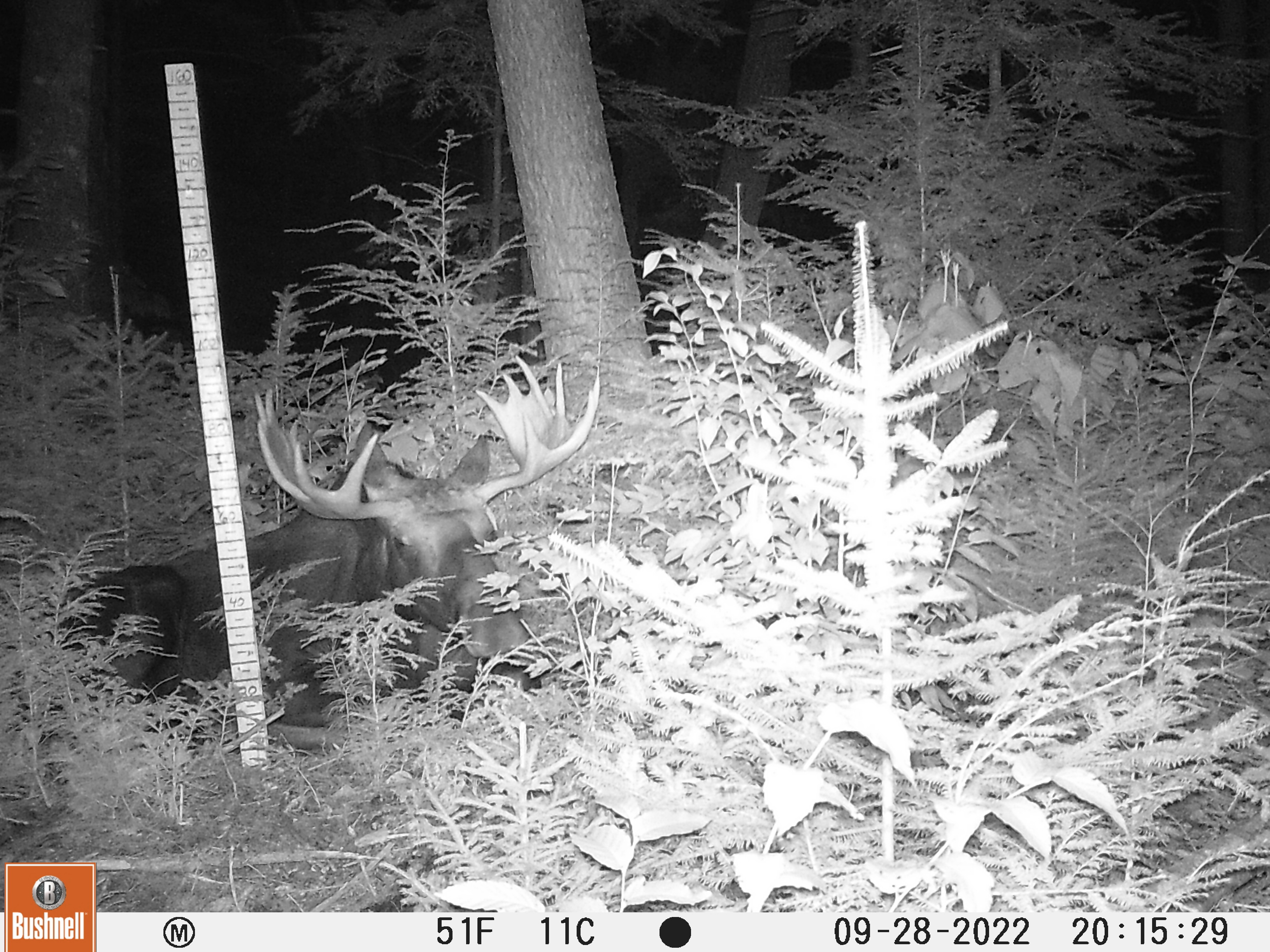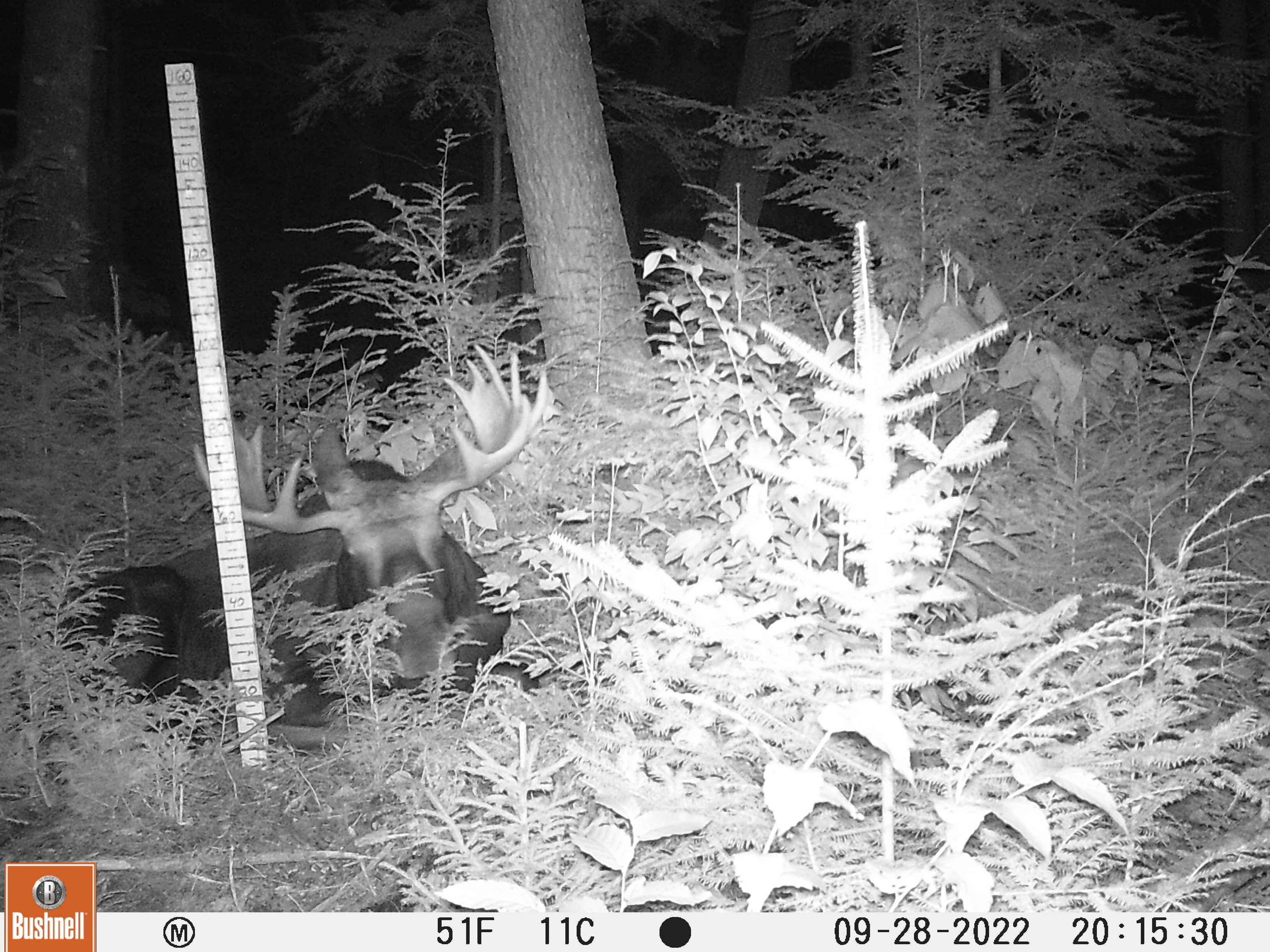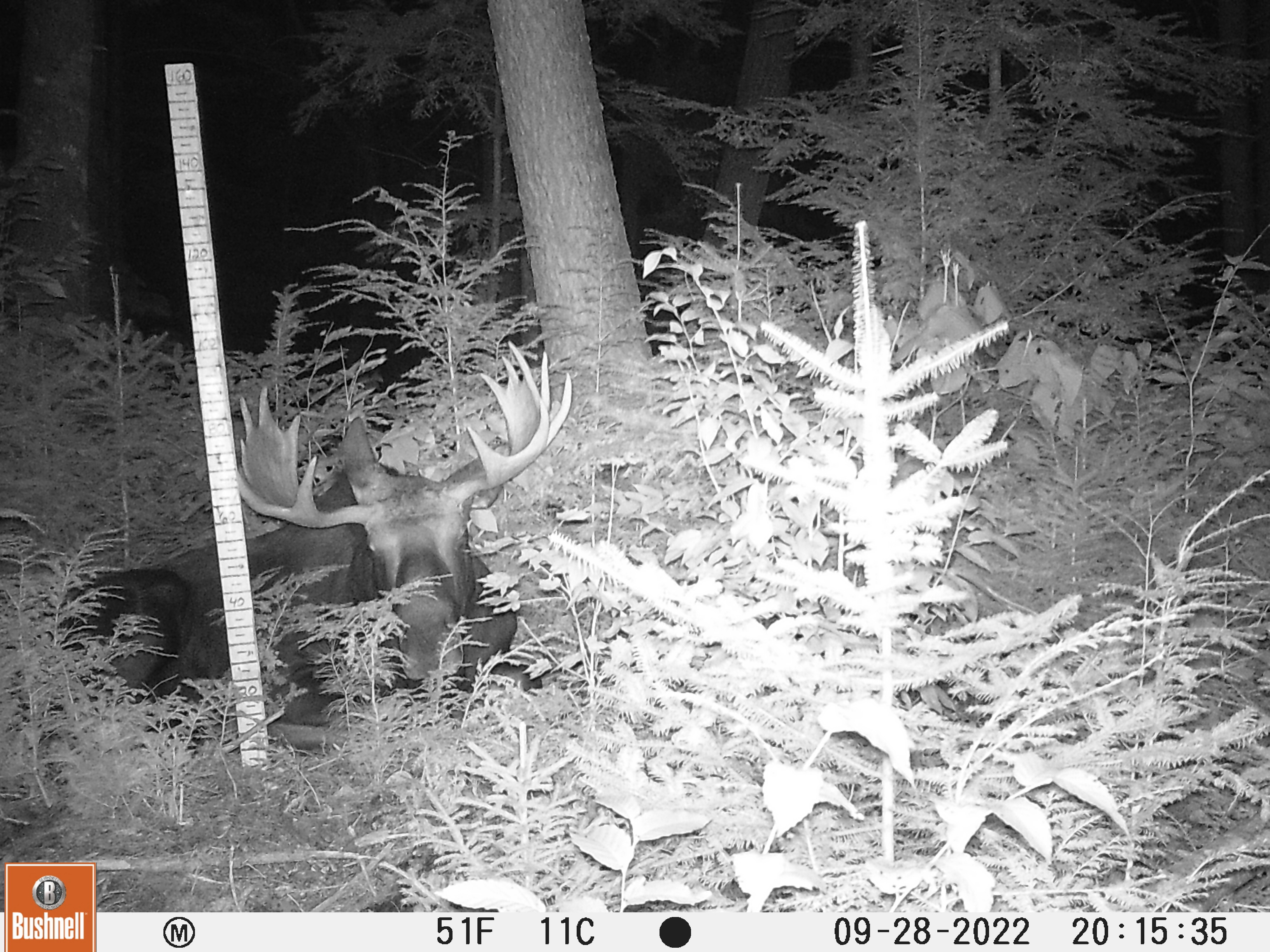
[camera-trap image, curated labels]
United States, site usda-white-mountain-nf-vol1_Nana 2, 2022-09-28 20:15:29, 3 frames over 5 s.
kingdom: Animalia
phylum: Chordata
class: Mammalia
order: Artiodactyla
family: Cervidae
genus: Alces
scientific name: Alces alces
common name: moose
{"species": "moose (Alces alces)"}